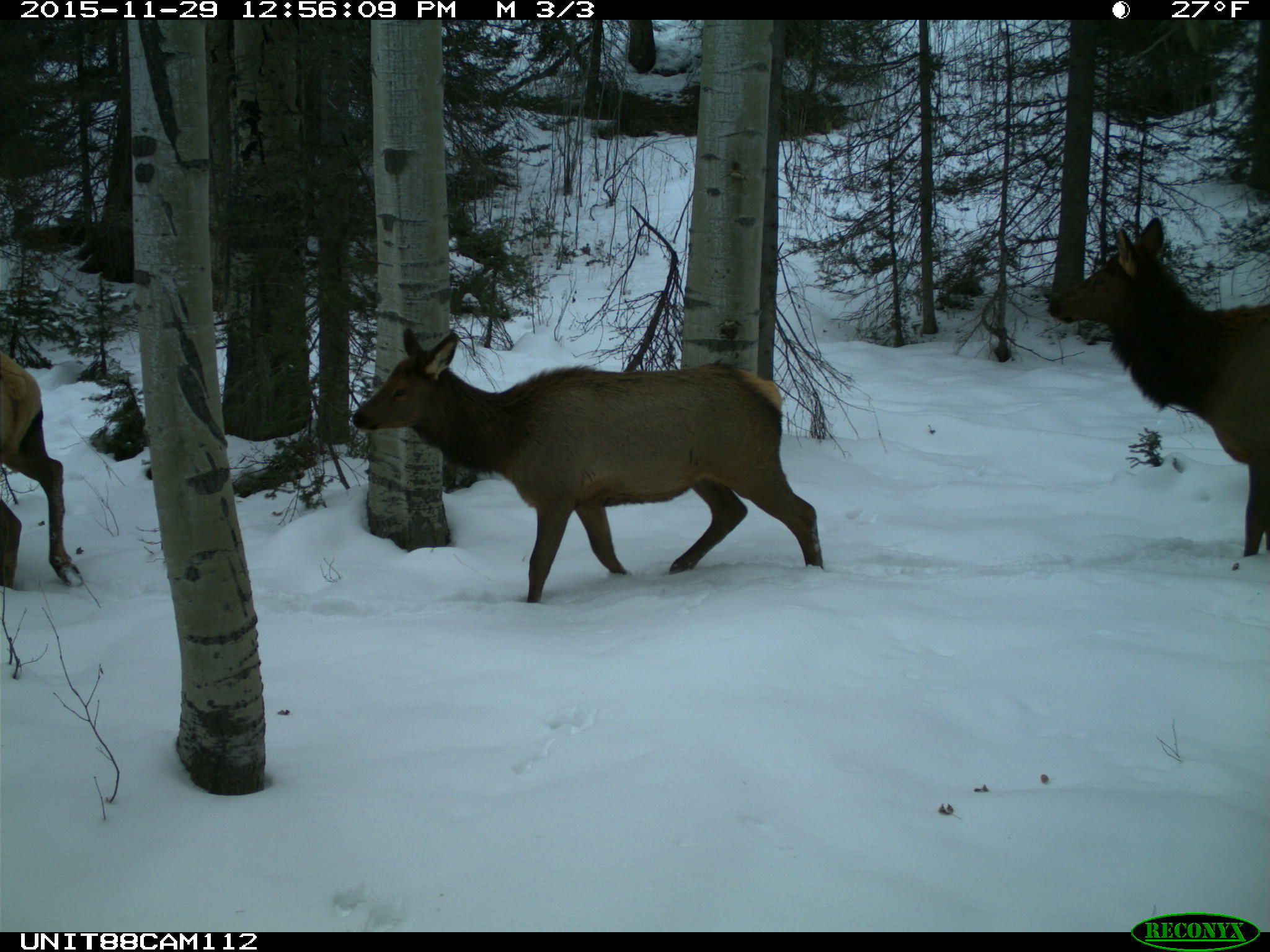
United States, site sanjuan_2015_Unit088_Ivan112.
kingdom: Animalia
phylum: Chordata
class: Mammalia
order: Artiodactyla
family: Cervidae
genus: Cervus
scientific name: Cervus elaphus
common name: red deer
Cervus elaphus (red deer).